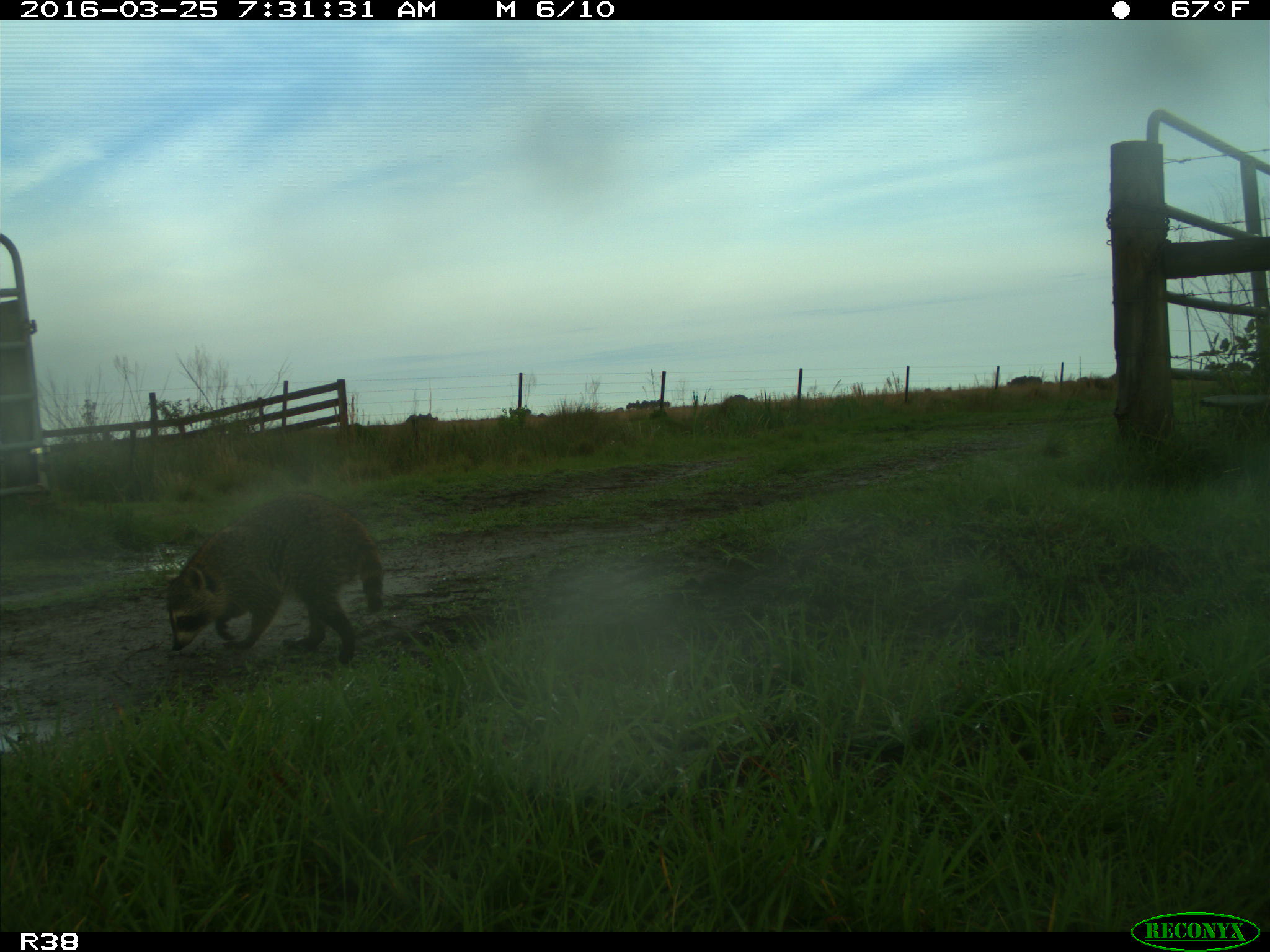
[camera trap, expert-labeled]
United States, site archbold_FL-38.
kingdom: Animalia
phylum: Chordata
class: Mammalia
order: Carnivora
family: Procyonidae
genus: Procyon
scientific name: Procyon lotor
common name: common raccoon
Procyon lotor (common raccoon).